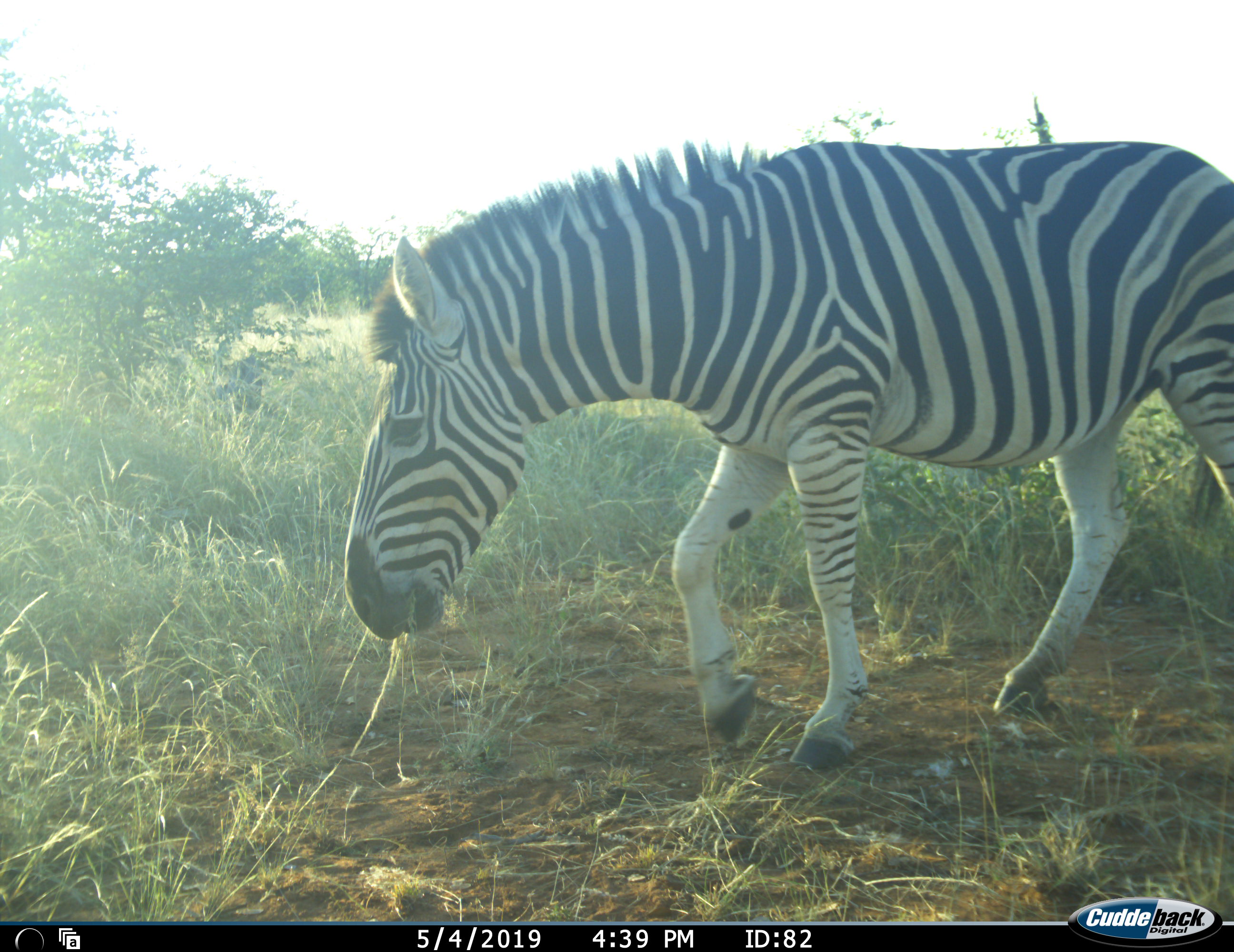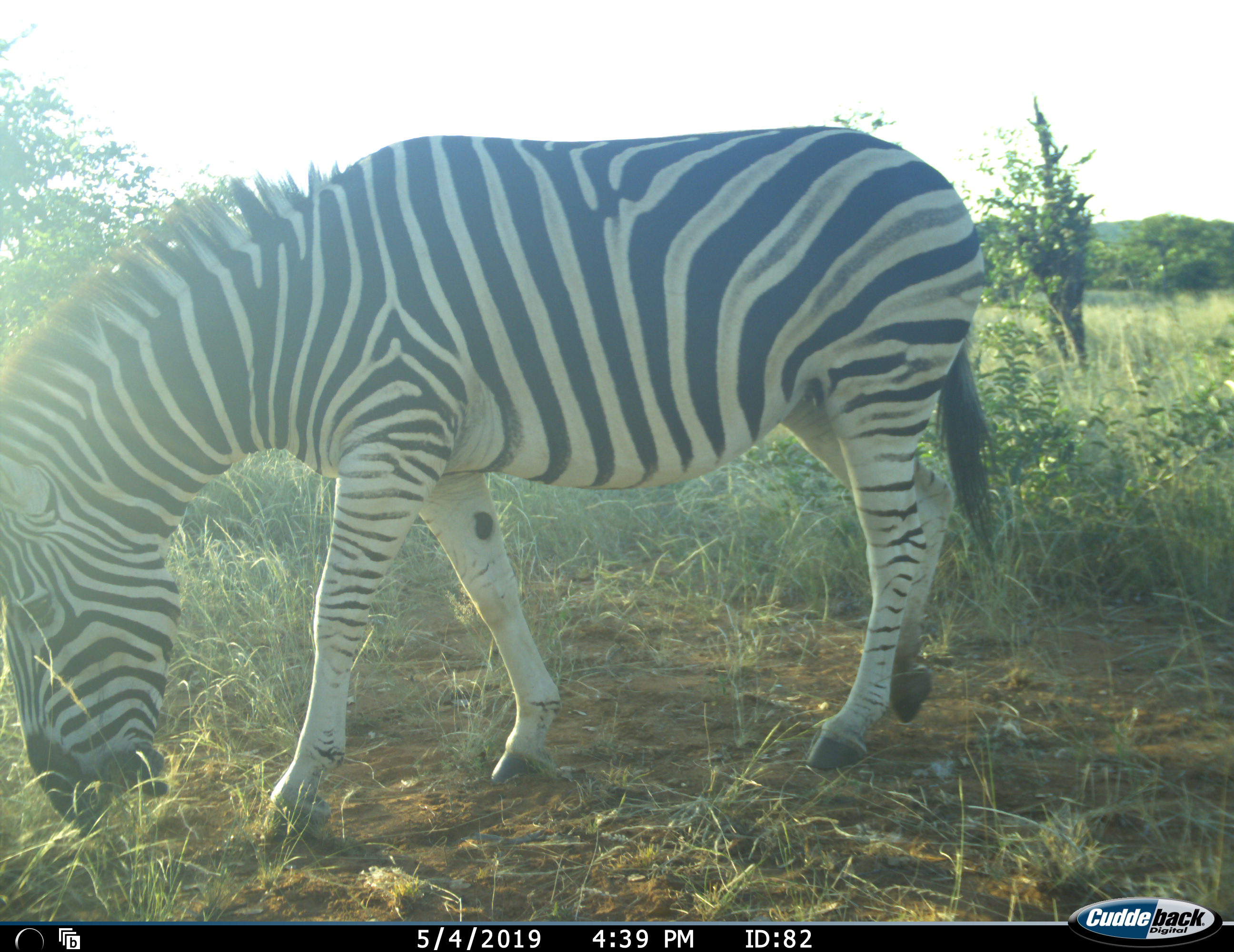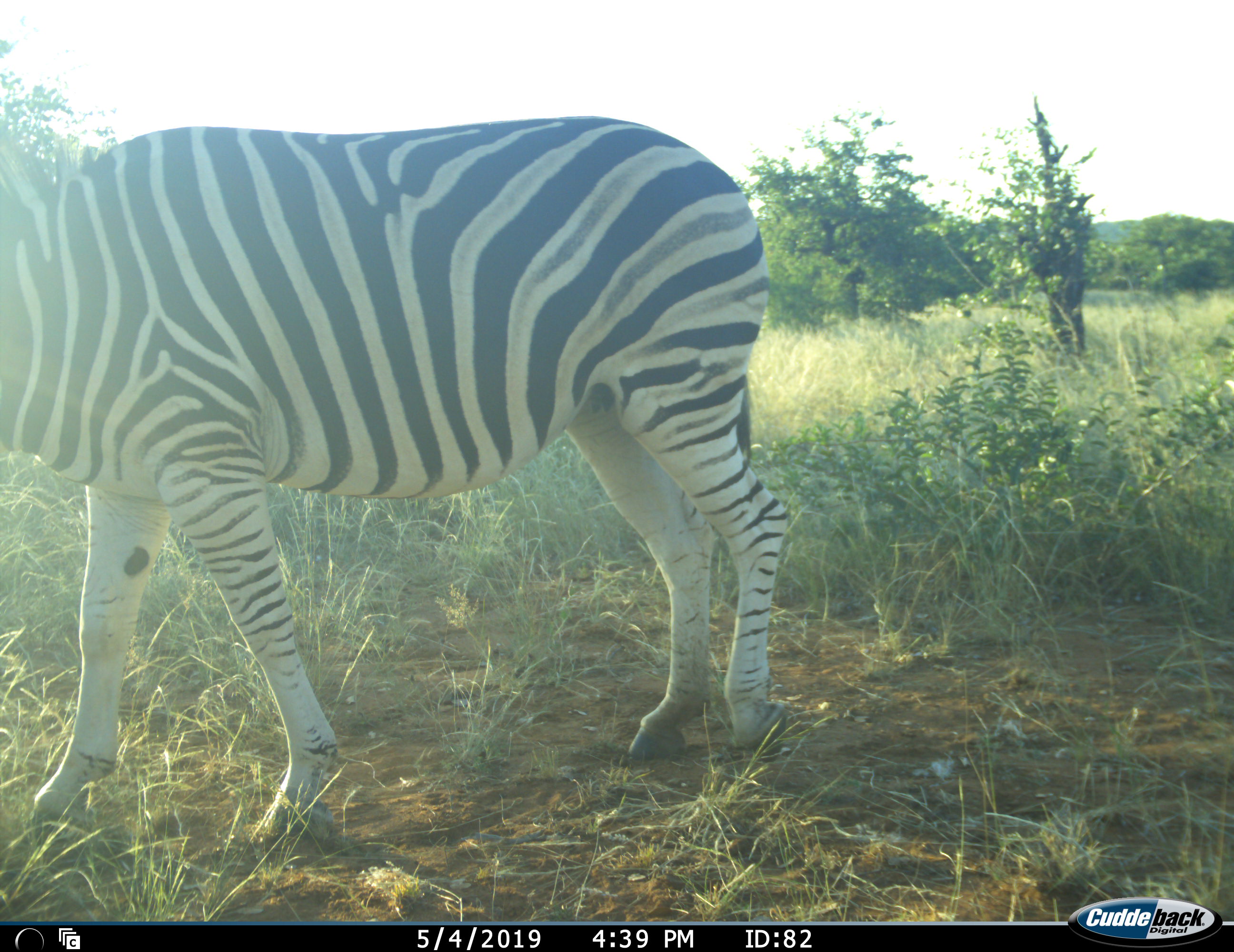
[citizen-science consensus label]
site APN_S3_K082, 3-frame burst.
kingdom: Animalia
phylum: Chordata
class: Mammalia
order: Perissodactyla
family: Equidae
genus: Equus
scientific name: Equus quagga burchellii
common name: burchell's zebra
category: zebraburchells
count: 1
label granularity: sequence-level